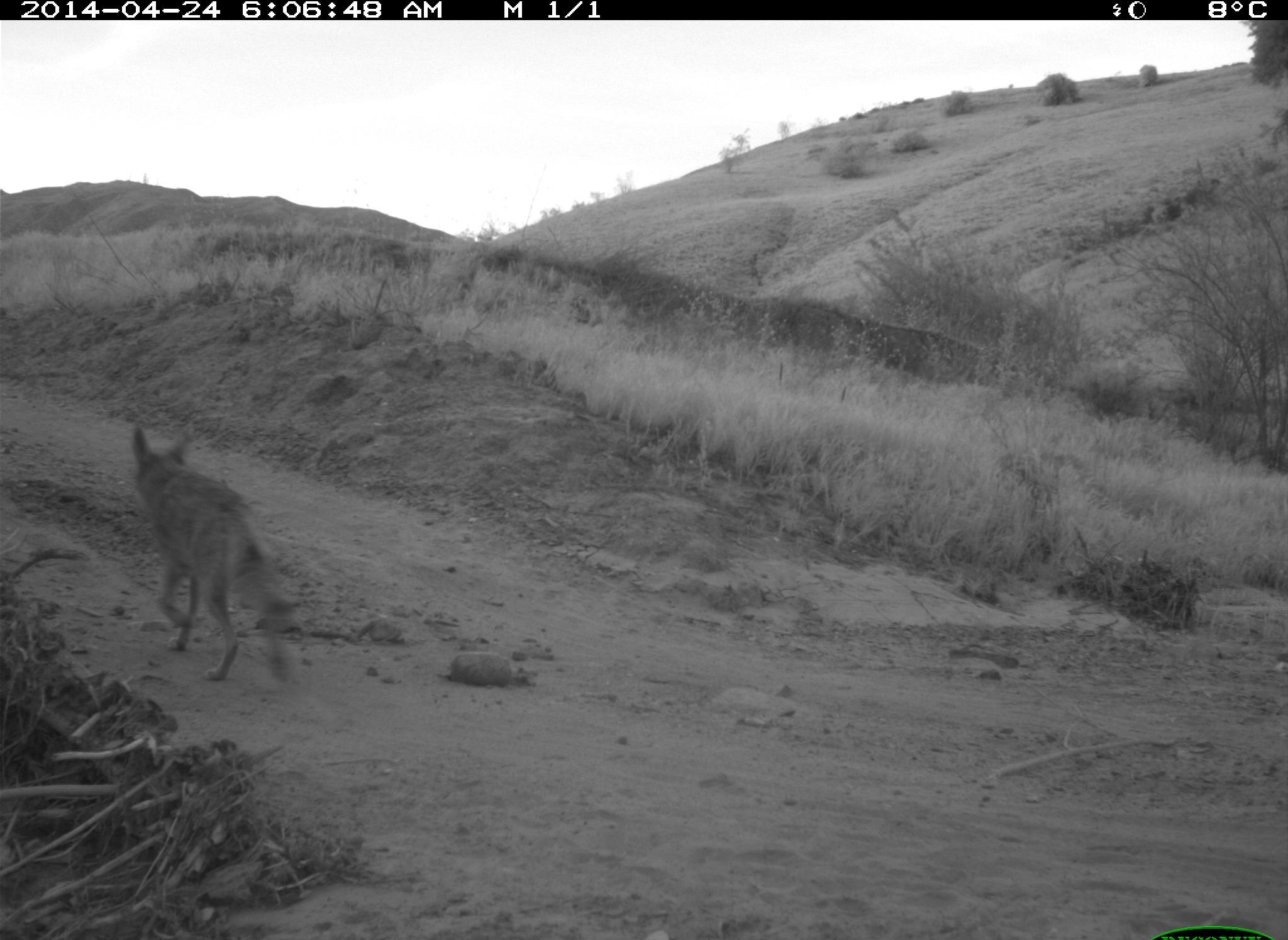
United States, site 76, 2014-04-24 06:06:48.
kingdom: Animalia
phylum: Chordata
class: Mammalia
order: Carnivora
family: Canidae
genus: Canis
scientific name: Canis latrans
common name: coyote